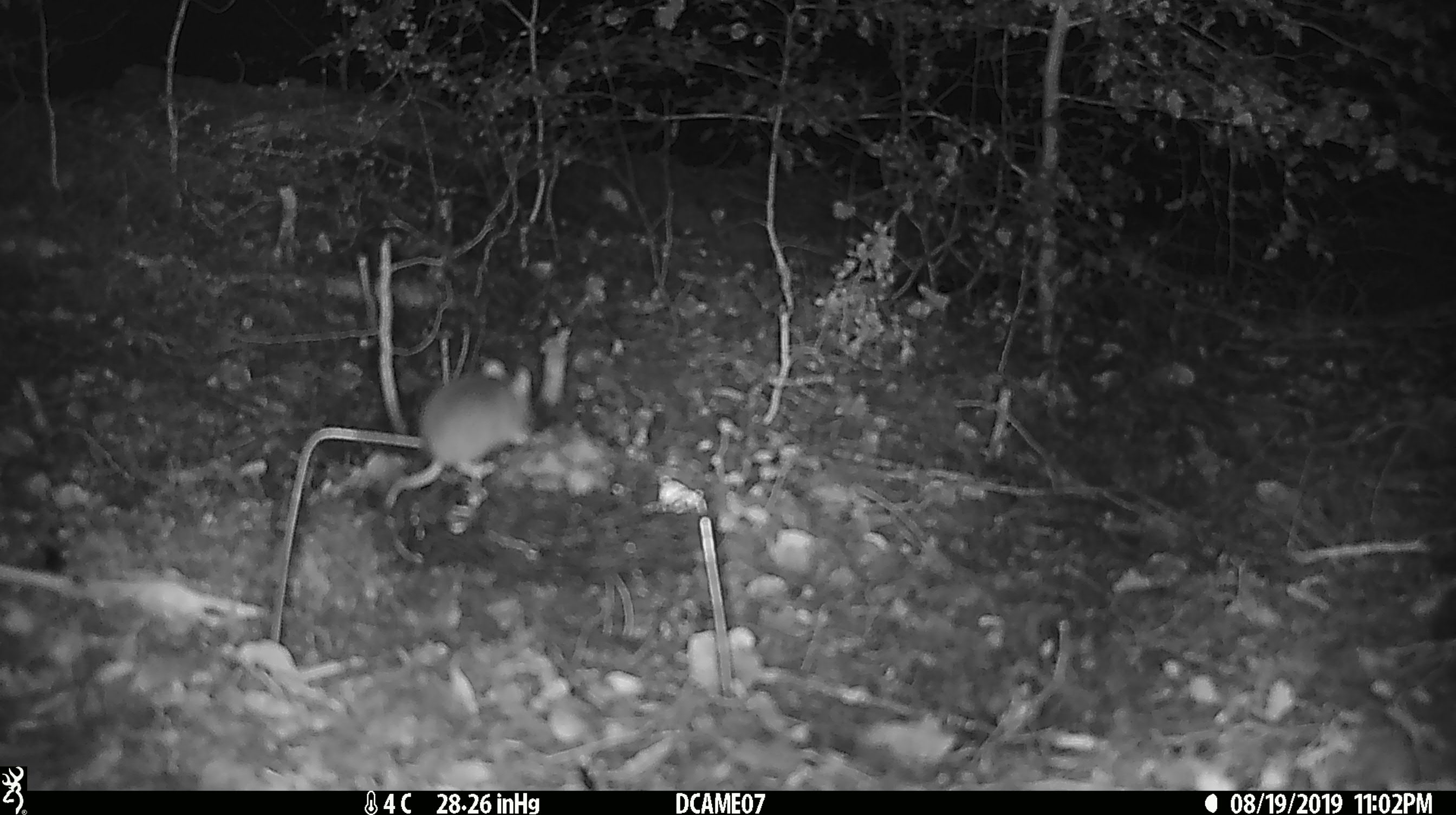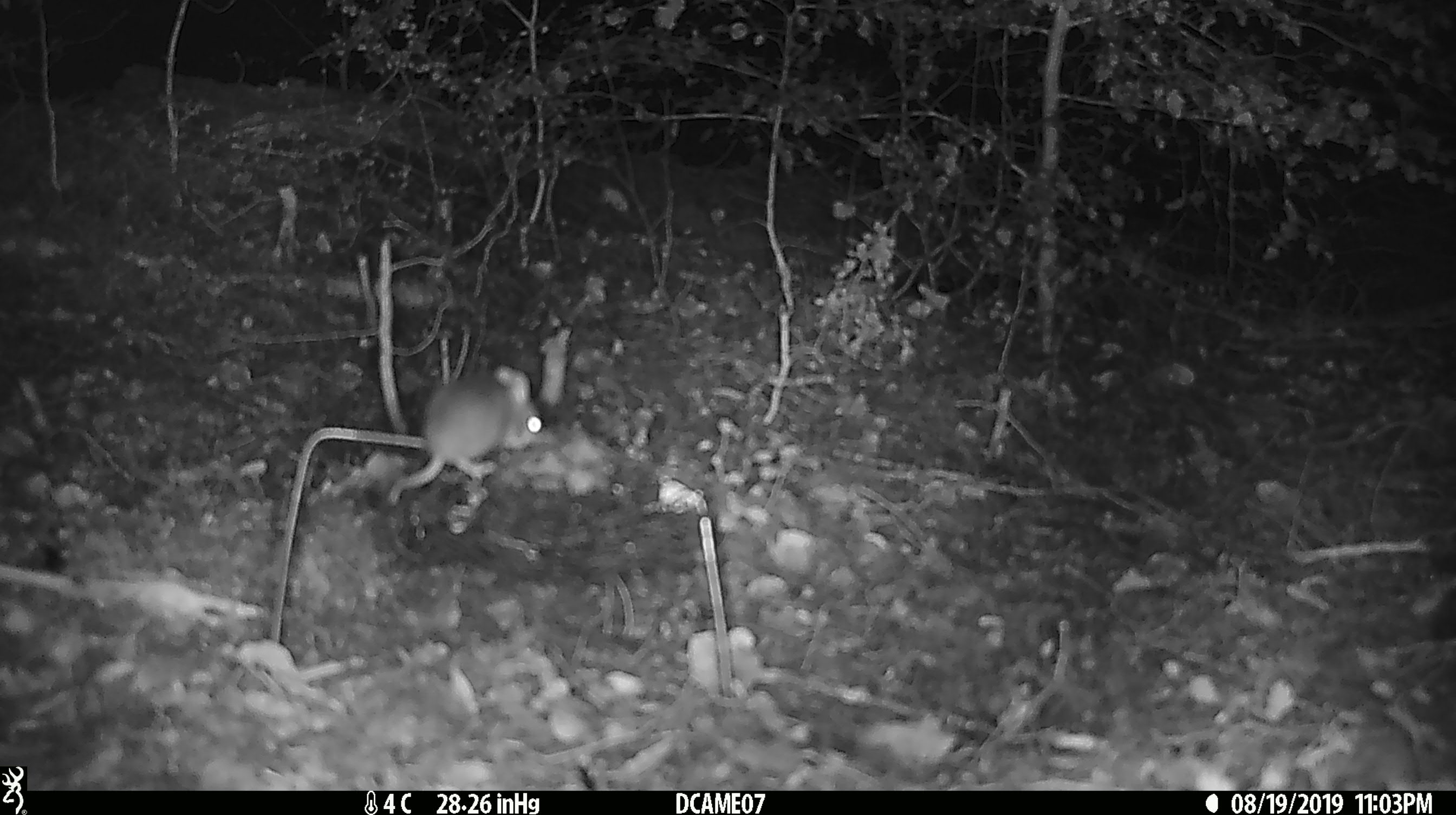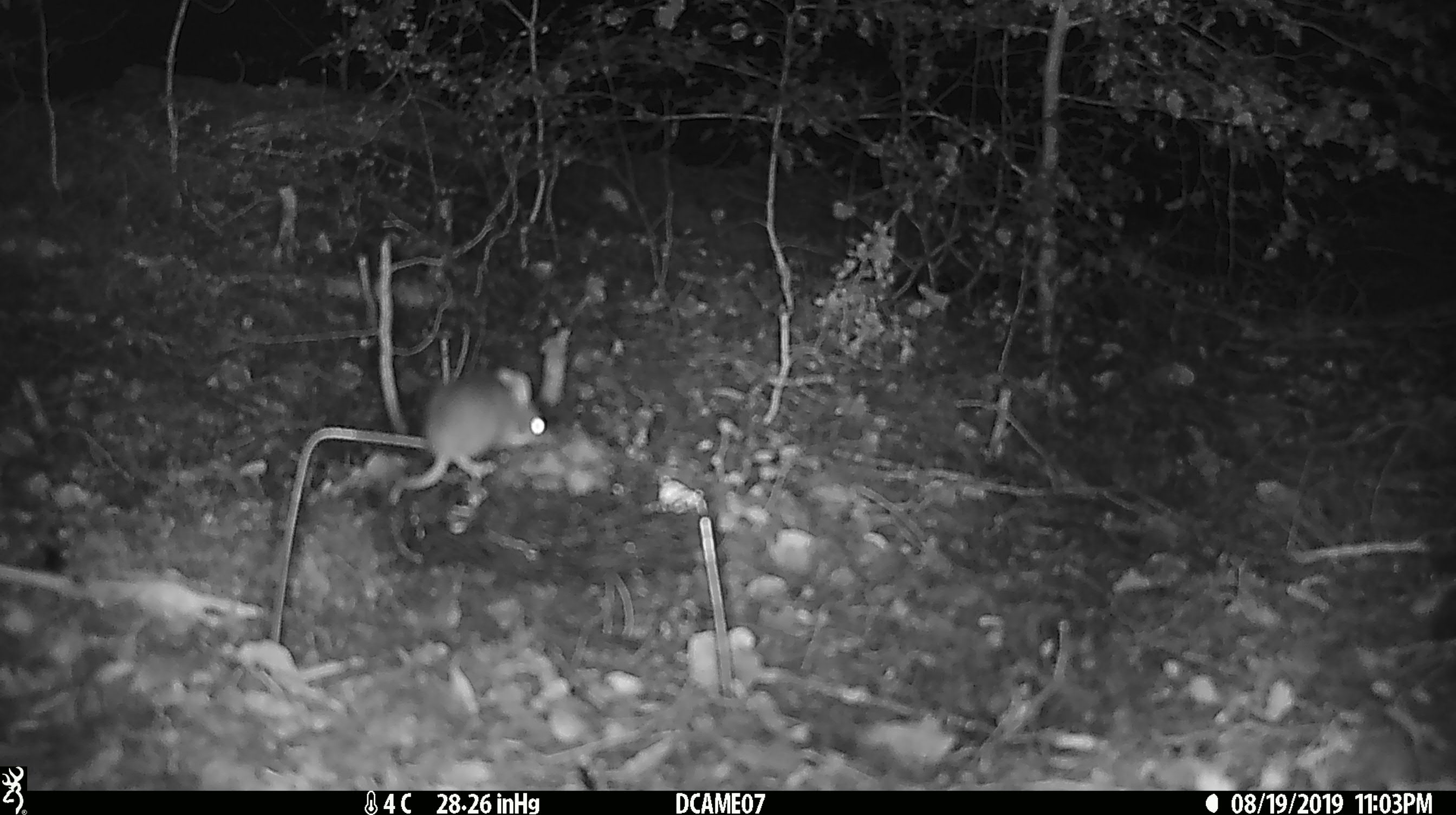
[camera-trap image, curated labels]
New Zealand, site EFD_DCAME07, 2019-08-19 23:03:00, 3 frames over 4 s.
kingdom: Animalia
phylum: Chordata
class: Mammalia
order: Rodentia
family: Muridae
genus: Mus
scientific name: Mus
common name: mouse